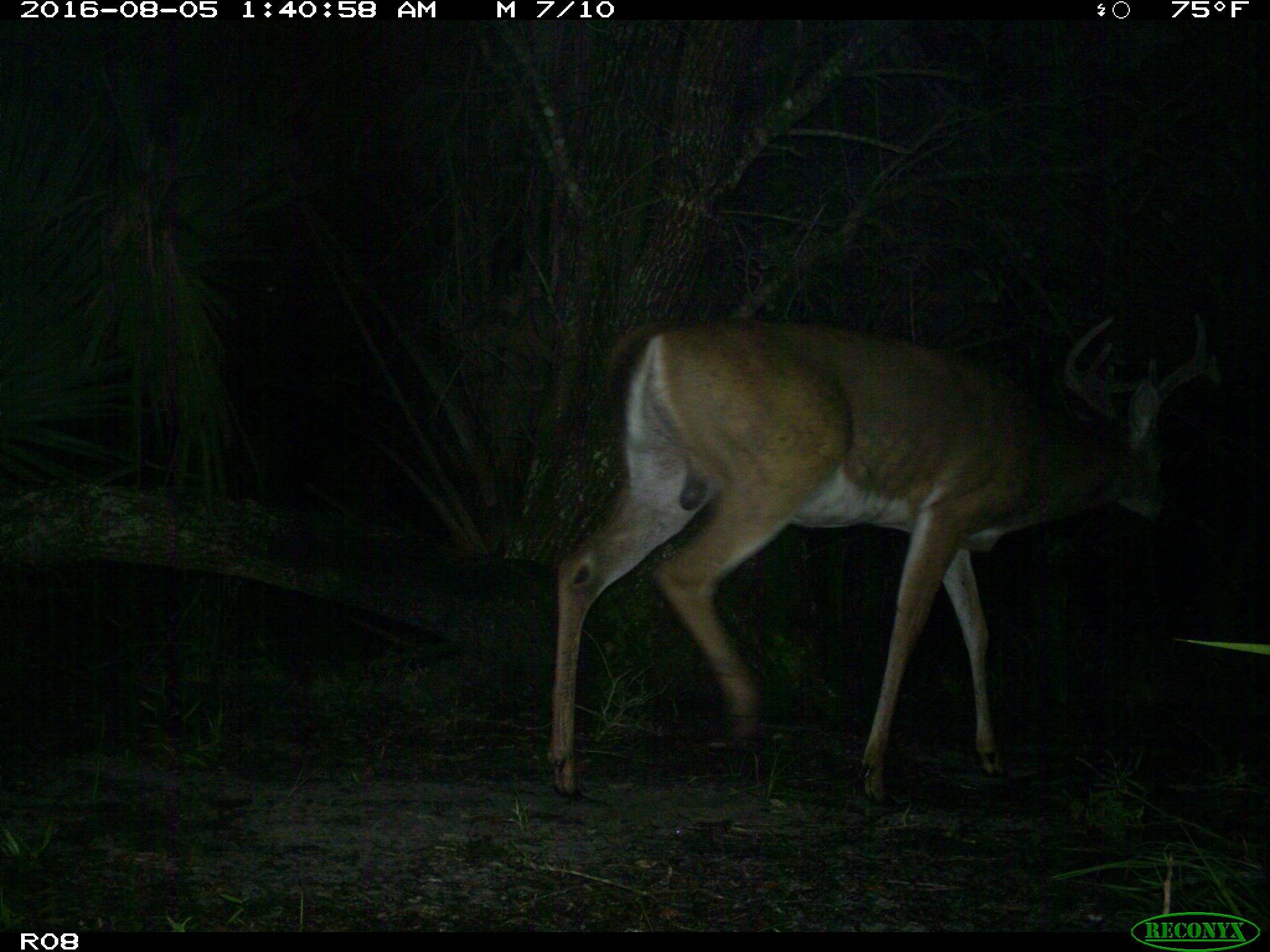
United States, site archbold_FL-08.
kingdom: Animalia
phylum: Chordata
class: Mammalia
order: Artiodactyla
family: Cervidae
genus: Odocoileus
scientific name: Odocoileus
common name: deer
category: unidentified deer